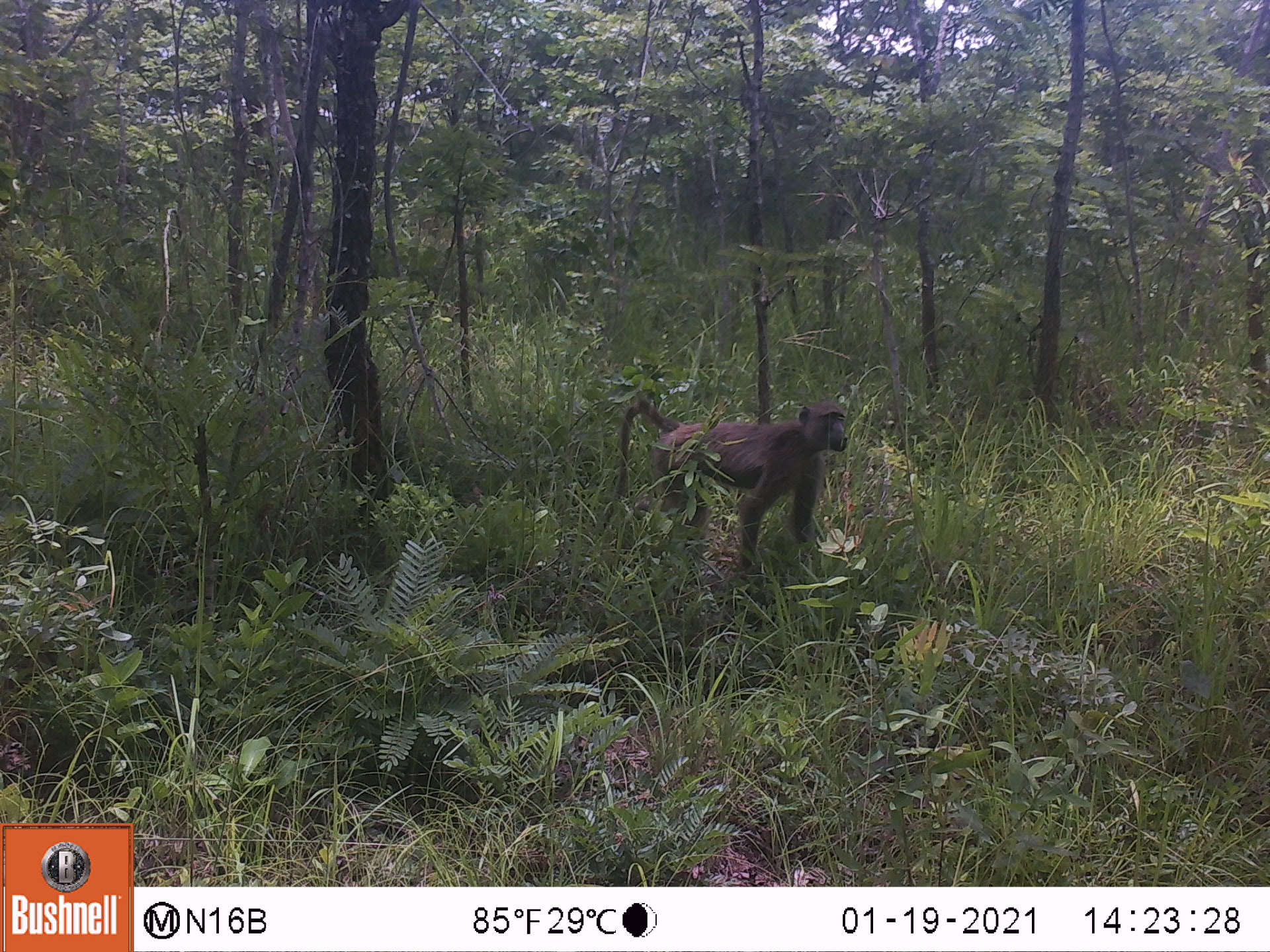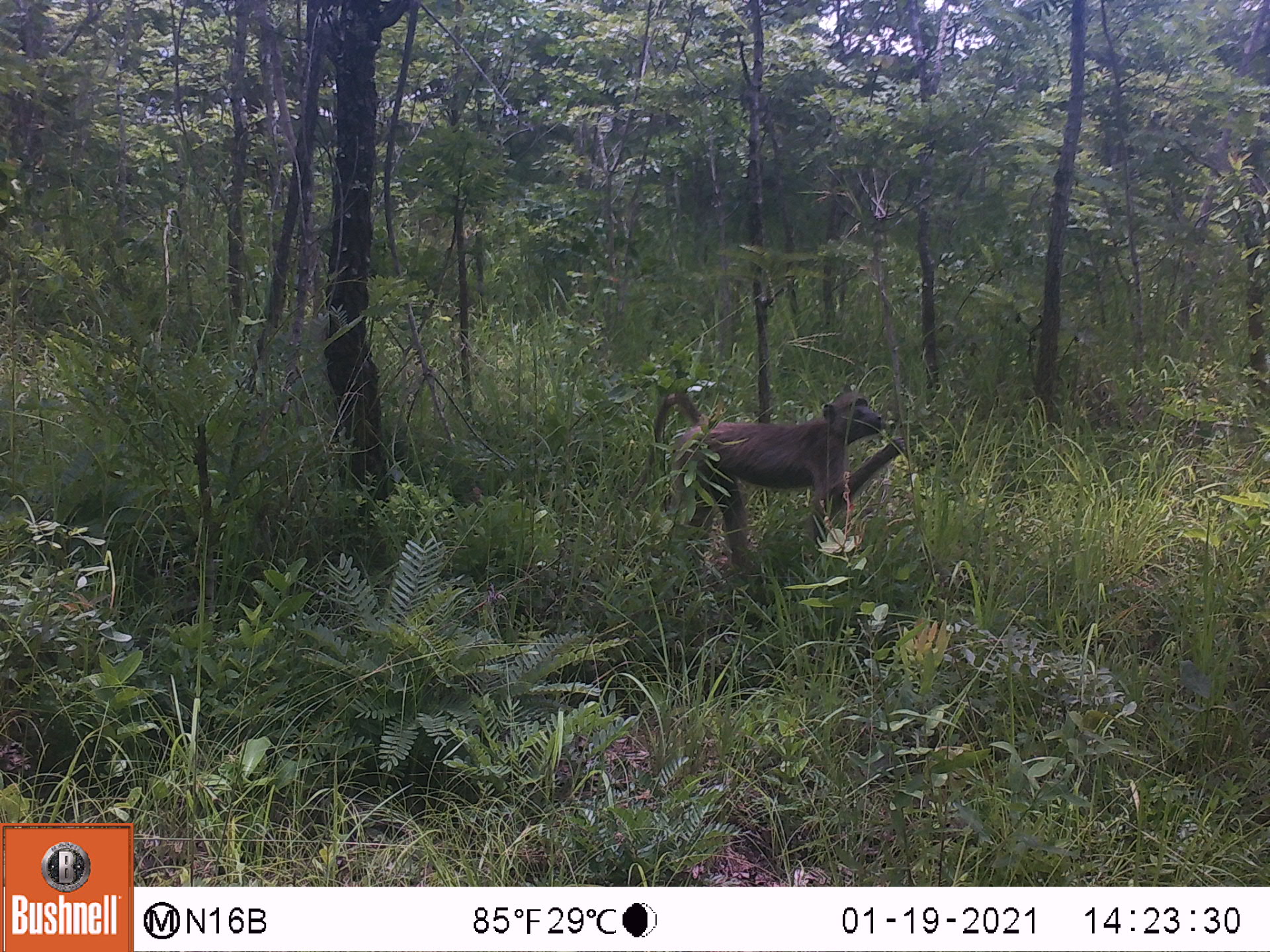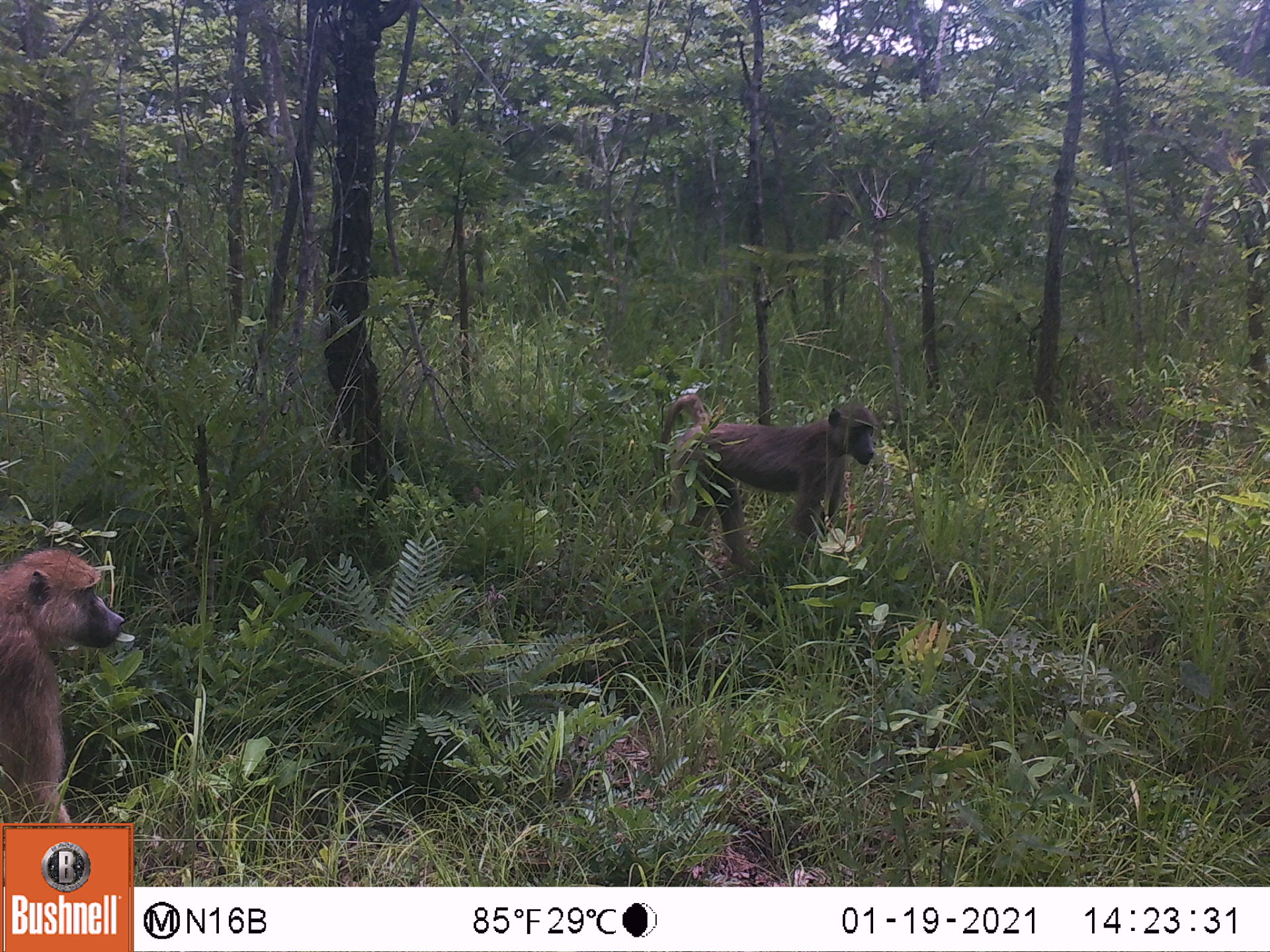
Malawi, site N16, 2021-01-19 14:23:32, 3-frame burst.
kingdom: Animalia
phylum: Chordata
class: Mammalia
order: Primates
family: Cercopithecidae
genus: Papio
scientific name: Papio cynocephalus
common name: yellow baboon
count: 1